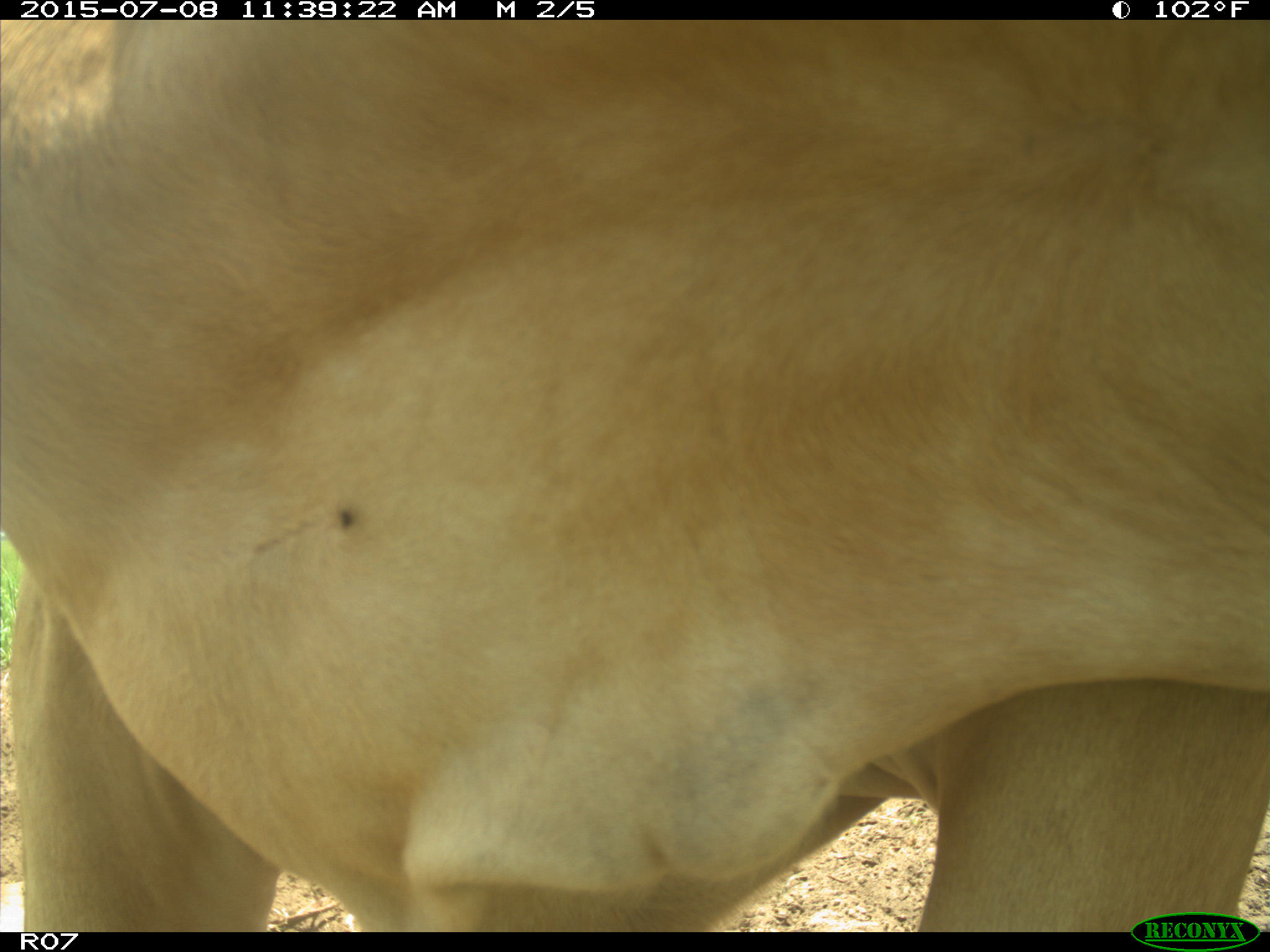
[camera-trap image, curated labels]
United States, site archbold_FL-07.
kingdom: Animalia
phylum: Chordata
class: Mammalia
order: Artiodactyla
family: Bovidae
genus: Bos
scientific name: Bos taurus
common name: domestic cow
Bos taurus (domestic cow).